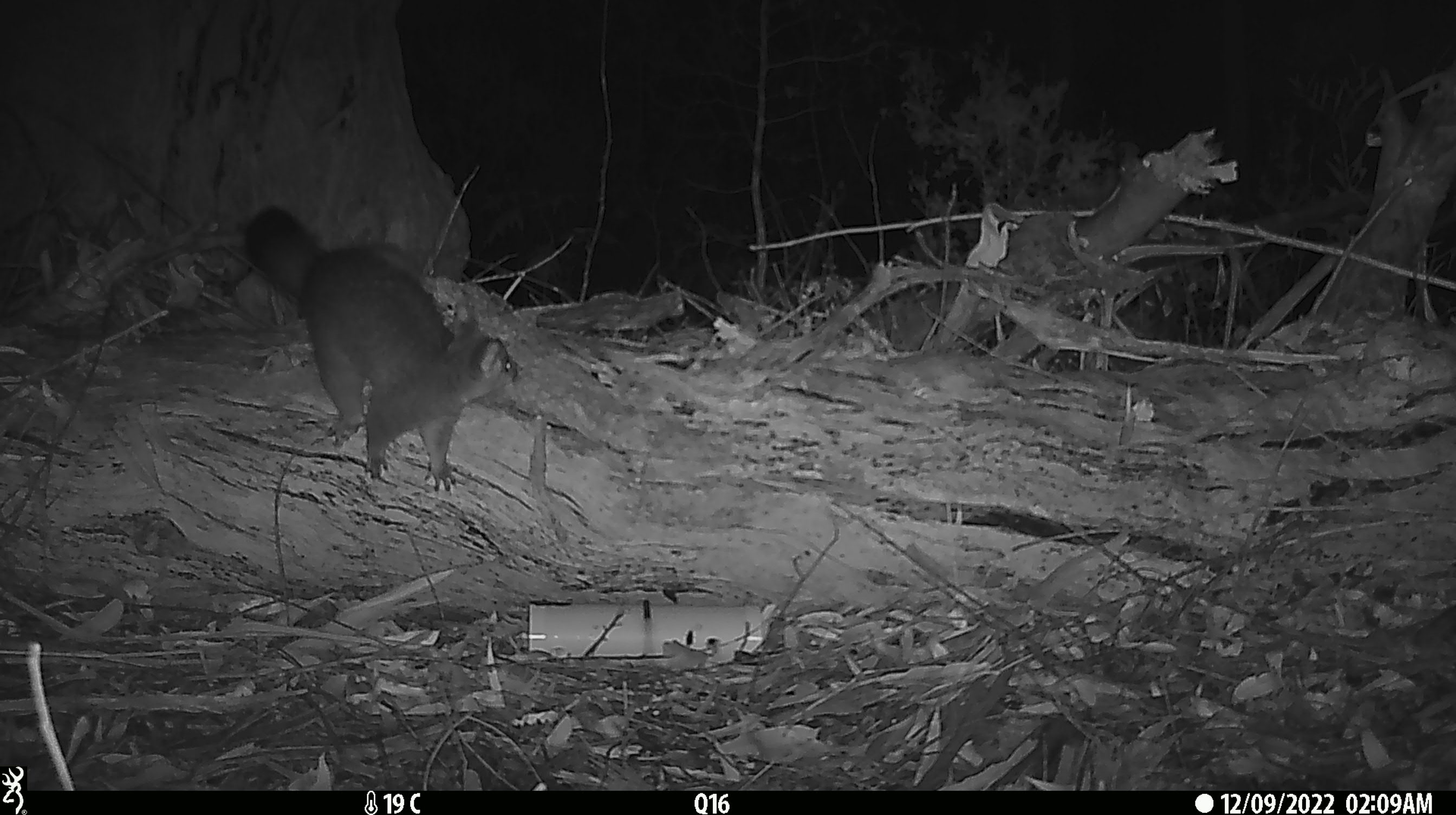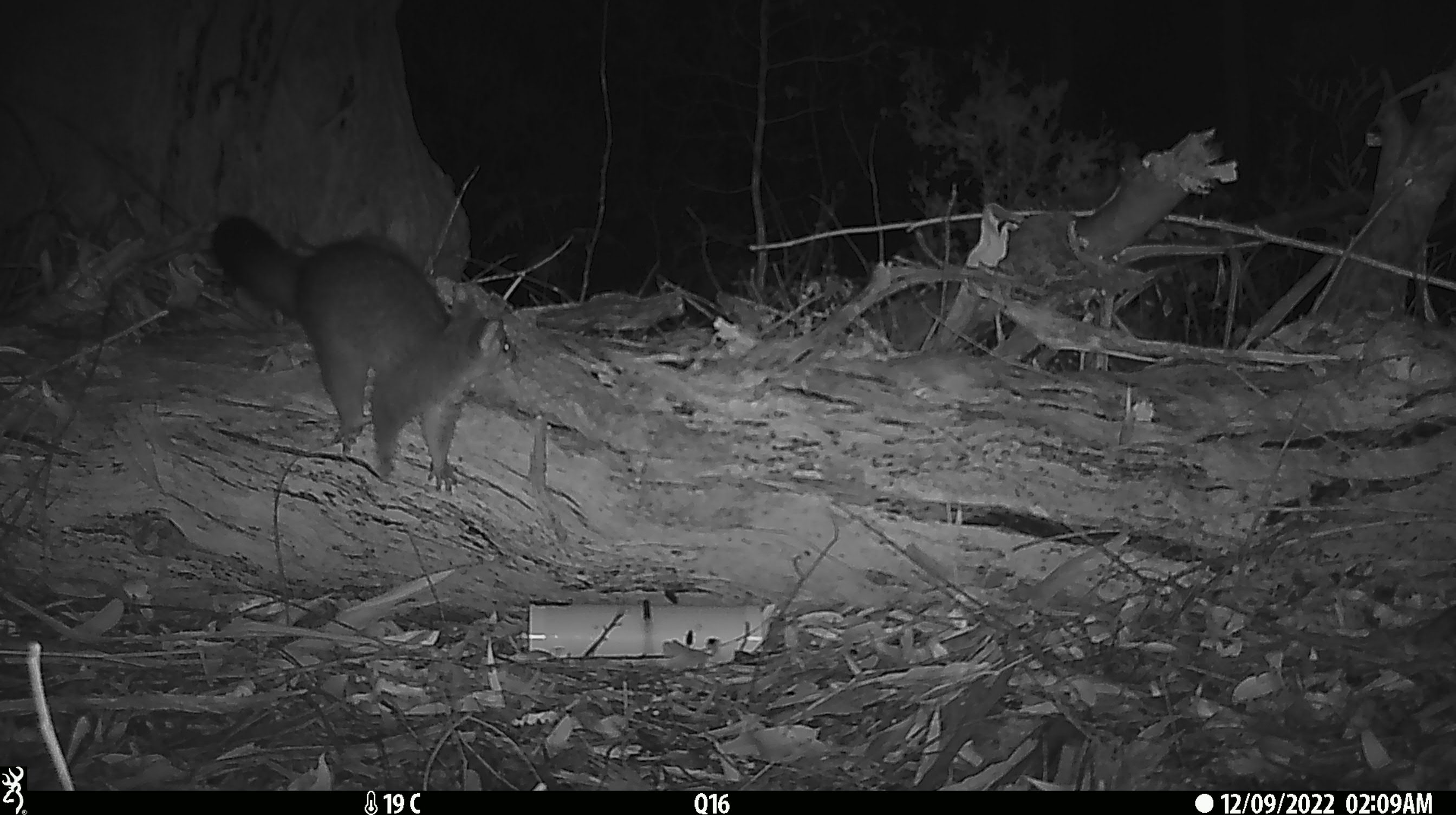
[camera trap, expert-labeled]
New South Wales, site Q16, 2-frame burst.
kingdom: Animalia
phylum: Chordata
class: Mammalia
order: Diprotodontia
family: Phalangeridae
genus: Trichosurus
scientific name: Trichosurus vulpecula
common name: common brushtail possum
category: possum